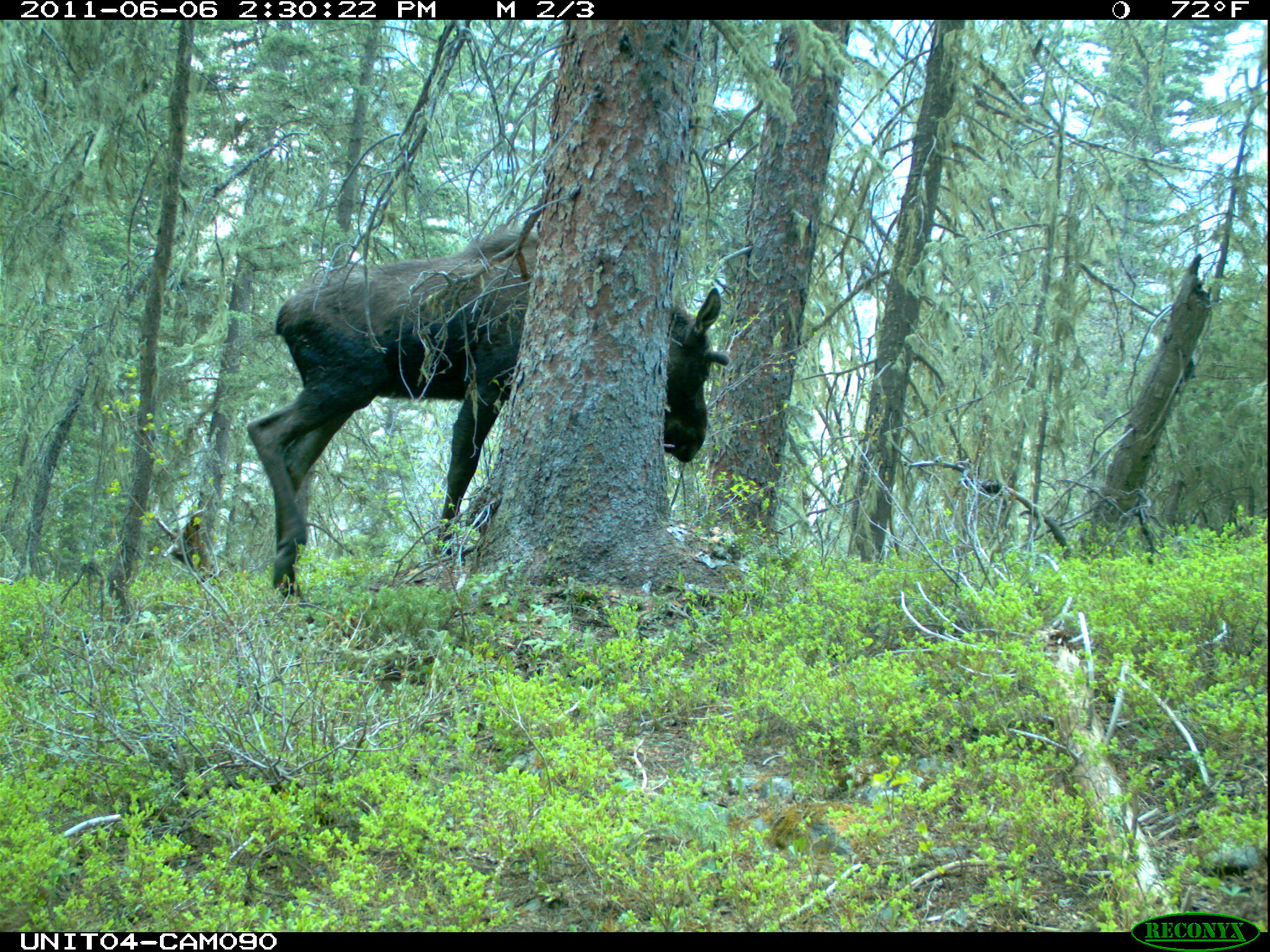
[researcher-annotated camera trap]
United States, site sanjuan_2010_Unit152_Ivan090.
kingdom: Animalia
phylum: Chordata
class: Mammalia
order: Artiodactyla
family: Cervidae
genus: Alces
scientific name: Alces alces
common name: moose